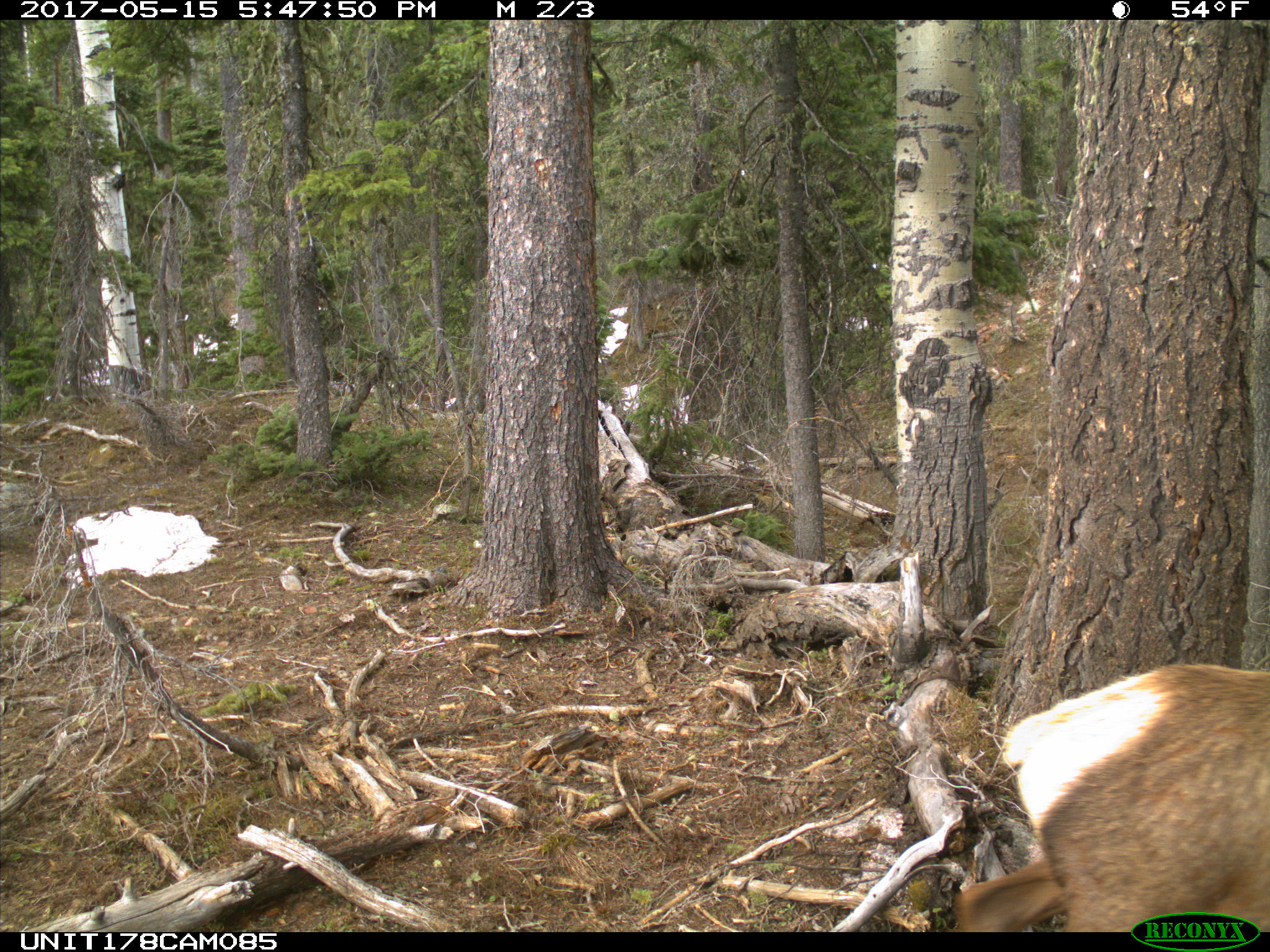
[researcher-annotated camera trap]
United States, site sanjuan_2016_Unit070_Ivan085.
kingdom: Animalia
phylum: Chordata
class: Mammalia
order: Artiodactyla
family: Cervidae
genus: Cervus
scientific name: Cervus elaphus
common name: red deer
Cervus elaphus (red deer).